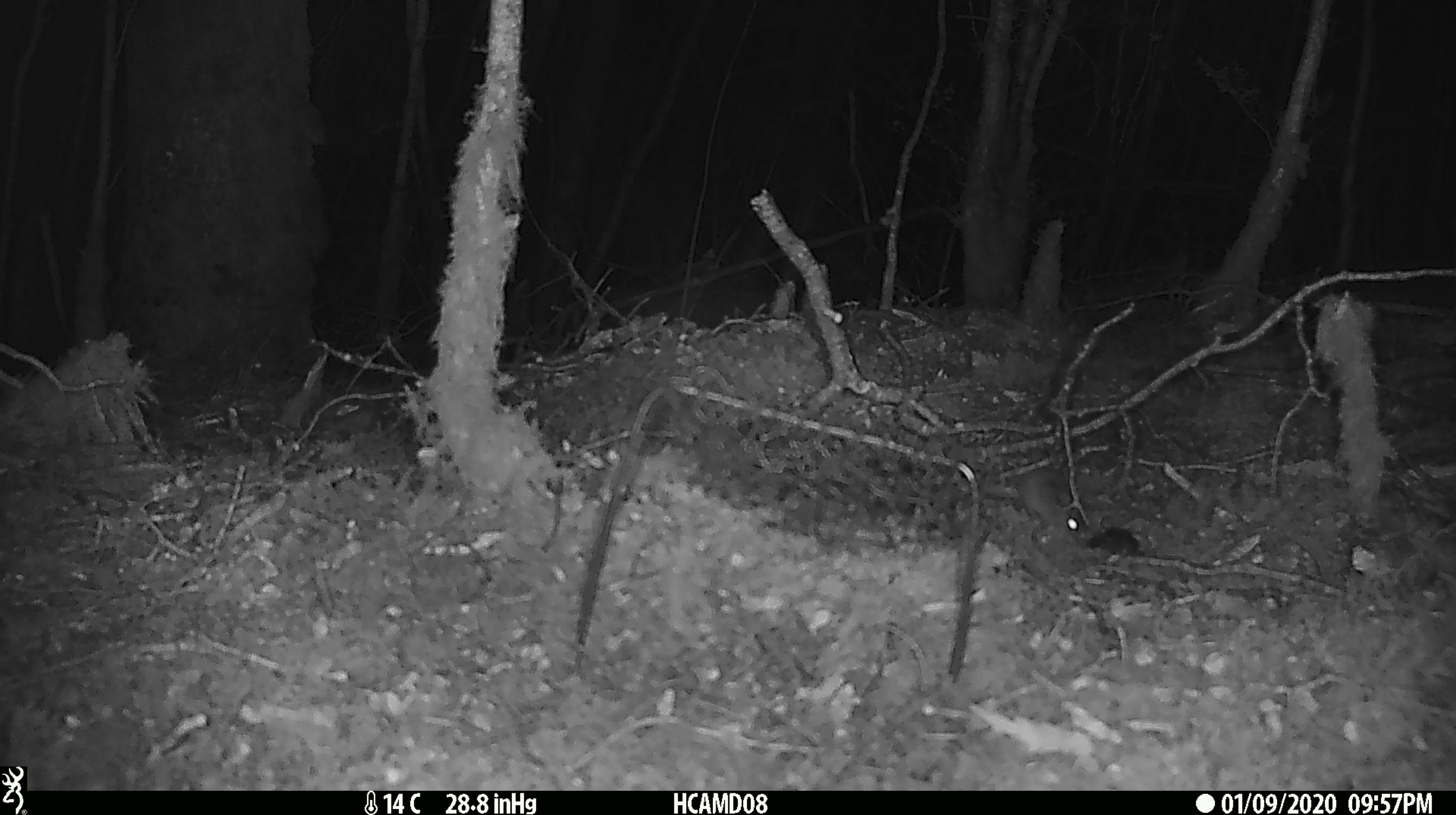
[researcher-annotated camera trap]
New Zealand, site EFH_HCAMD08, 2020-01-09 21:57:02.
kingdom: Animalia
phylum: Chordata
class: Mammalia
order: Rodentia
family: Muridae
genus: Mus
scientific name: Mus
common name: mouse